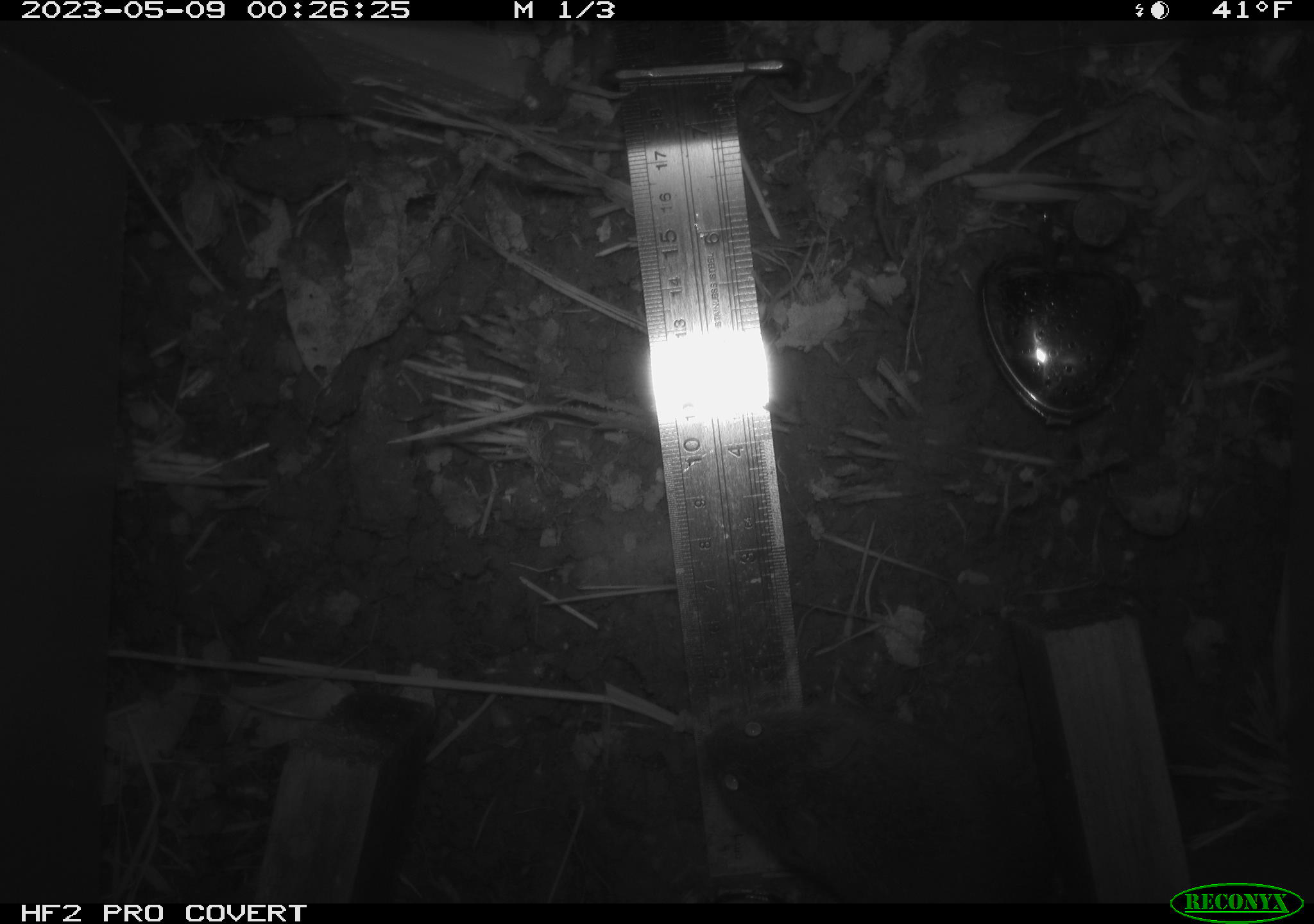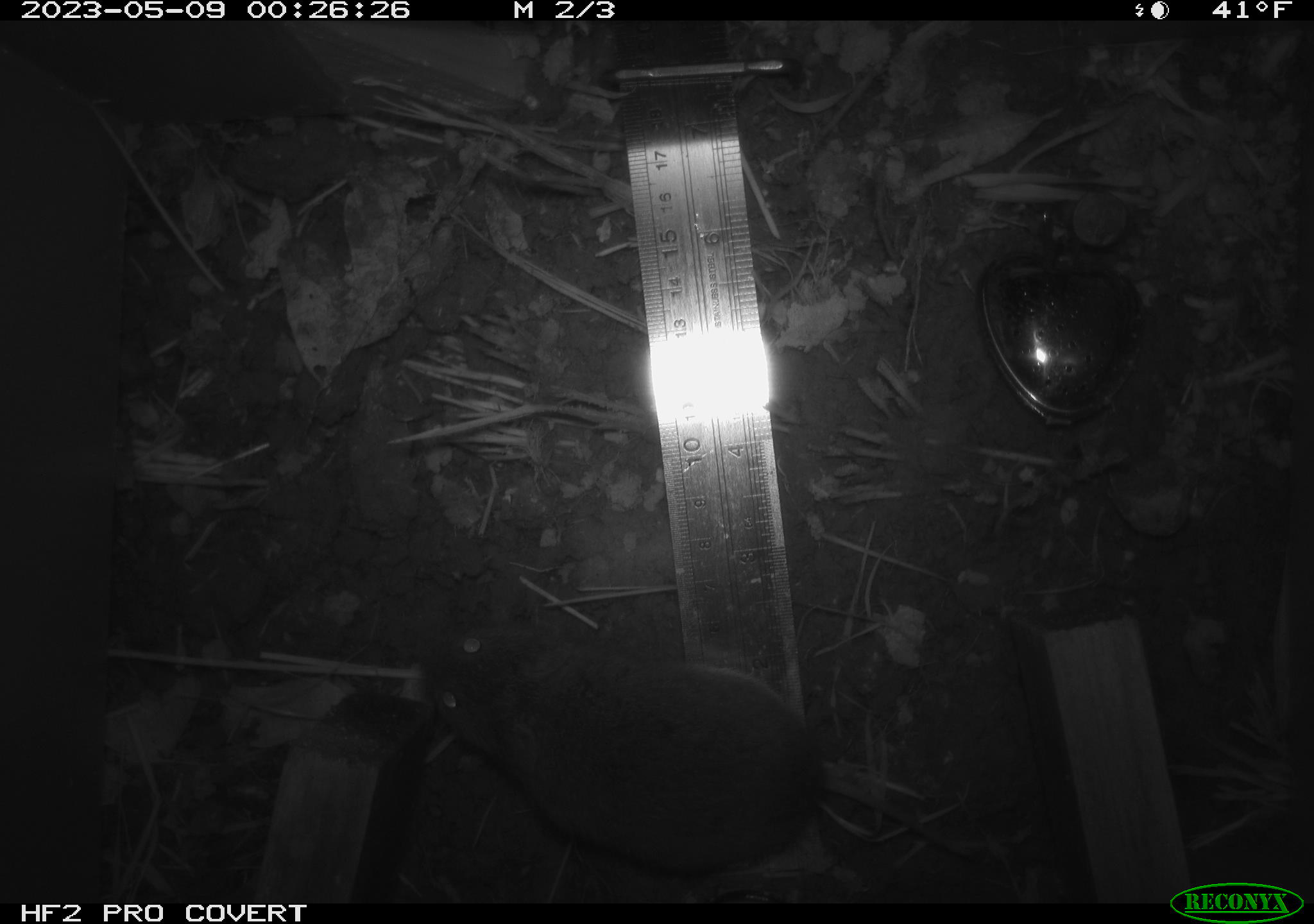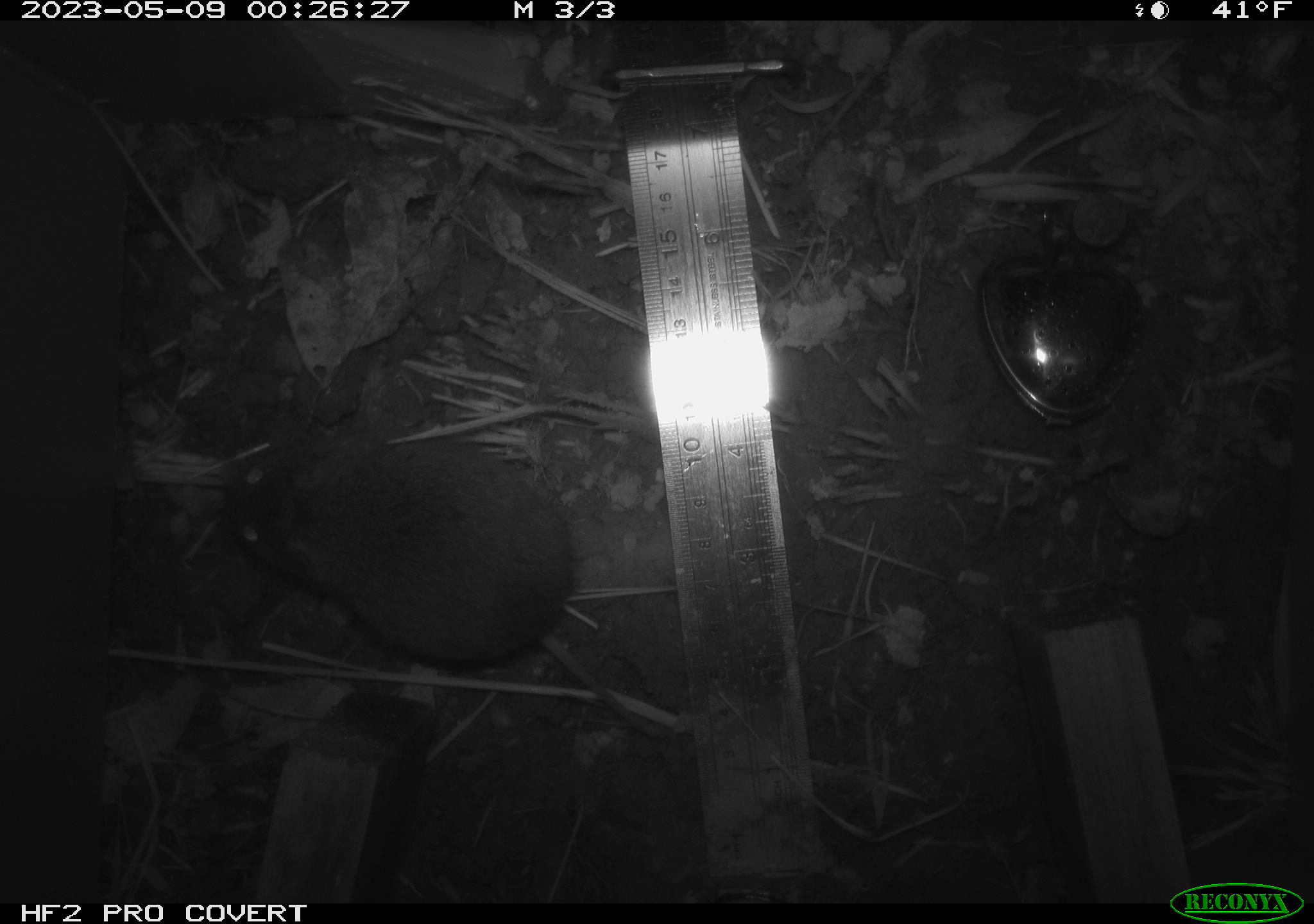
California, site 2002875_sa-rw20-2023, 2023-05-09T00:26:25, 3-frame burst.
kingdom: Animalia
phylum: Chordata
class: Mammalia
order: Rodentia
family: Cricetidae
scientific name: Arvicolinae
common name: voles, lemmings, and muskrats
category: arvicolinae subfamily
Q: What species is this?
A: Arvicolinae subfamily (voles, lemmings, and muskrats) (Arvicolinae).